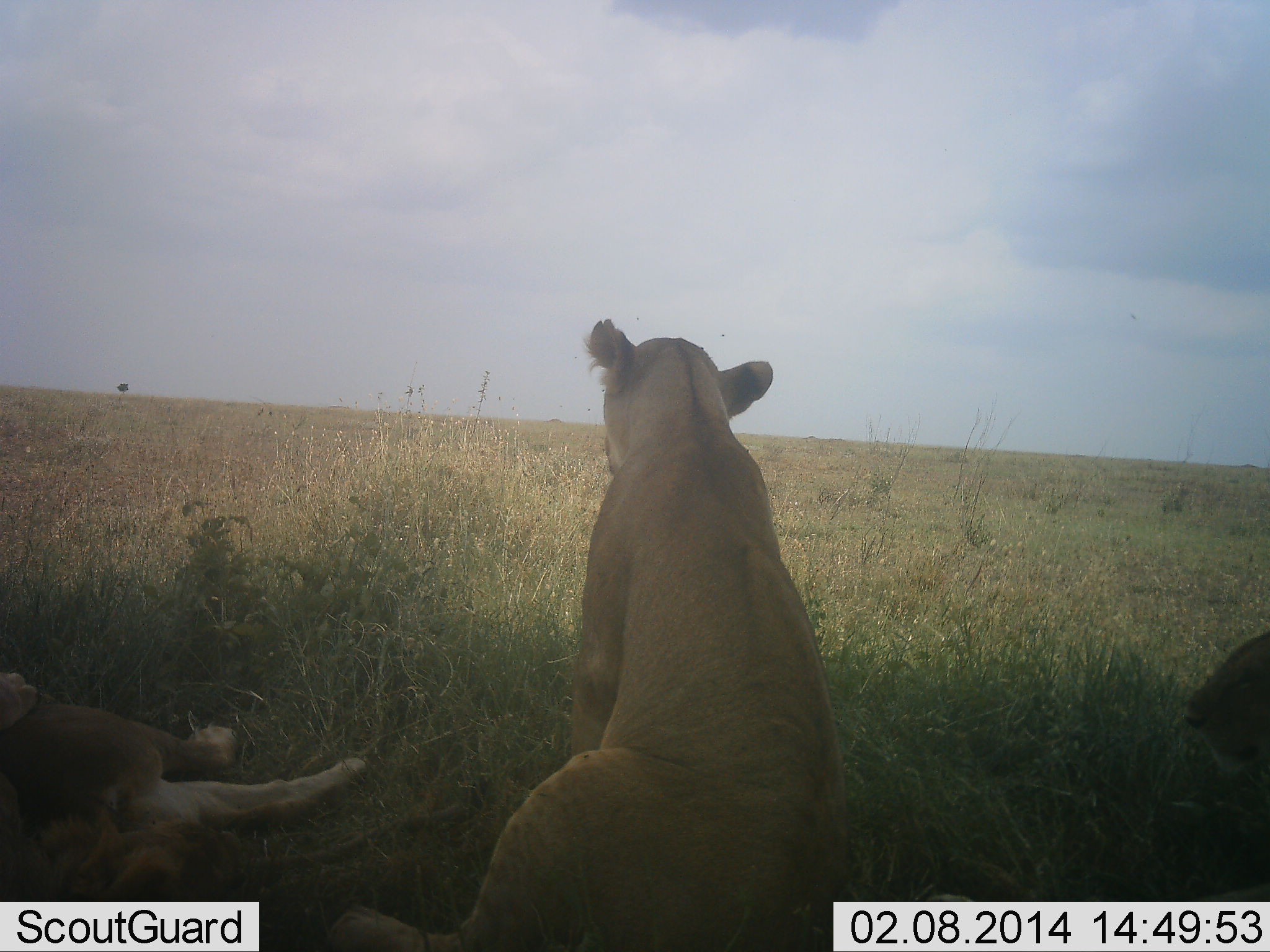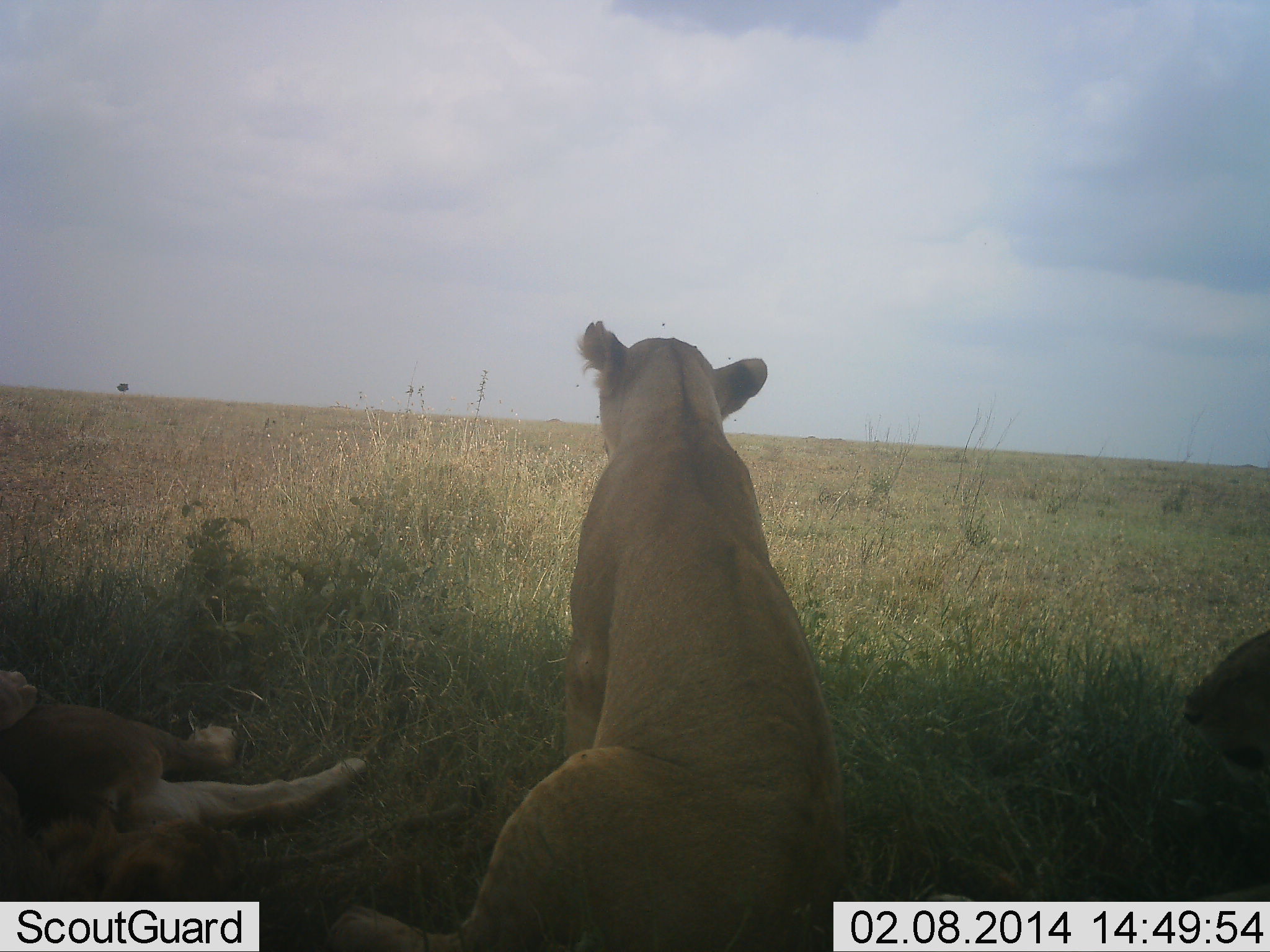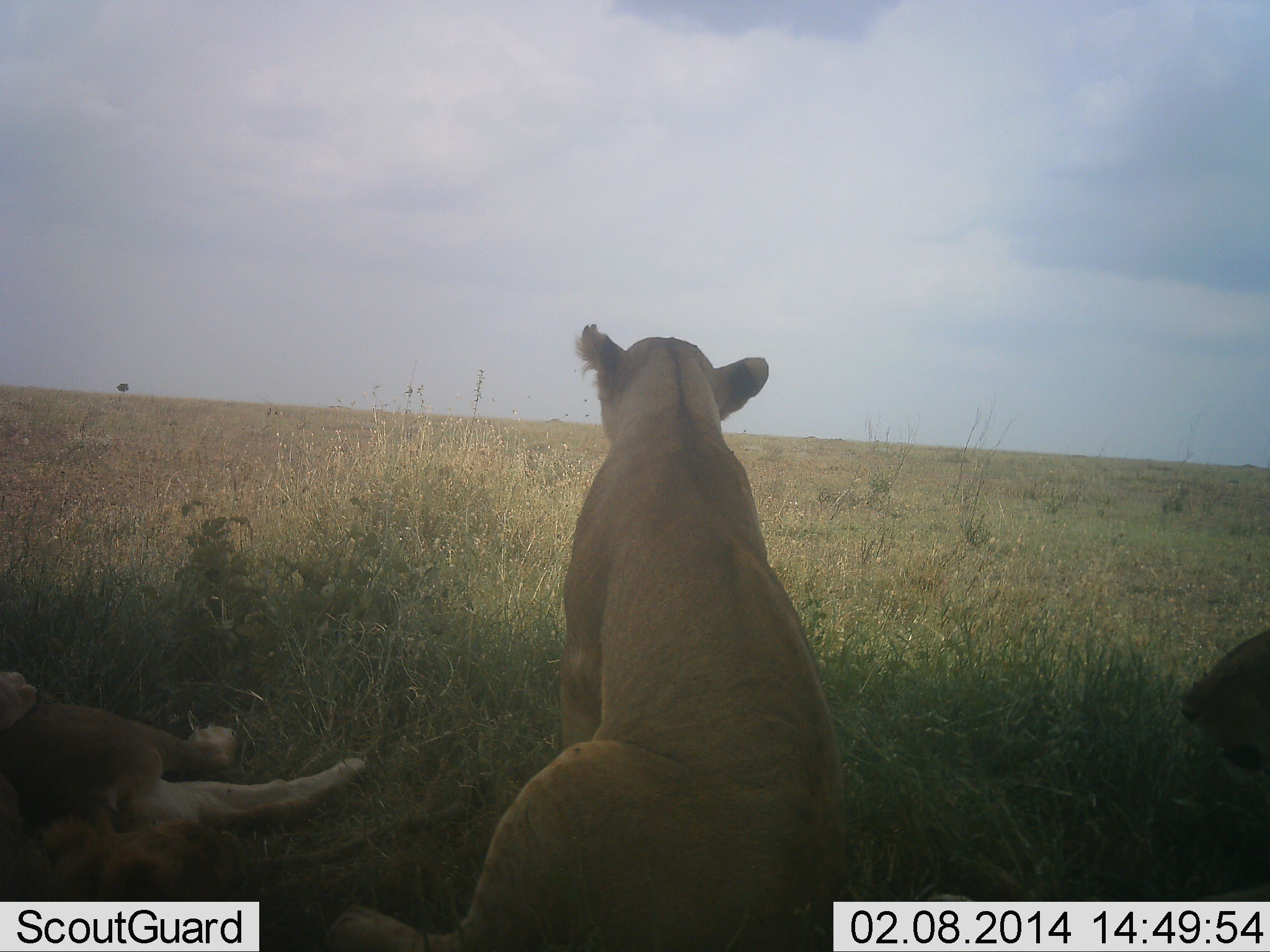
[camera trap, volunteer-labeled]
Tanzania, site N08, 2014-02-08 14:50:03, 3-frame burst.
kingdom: Animalia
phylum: Chordata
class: Mammalia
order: Carnivora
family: Felidae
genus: Panthera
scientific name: Panthera leo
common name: lion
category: lionfemale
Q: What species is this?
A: Lionfemale (lion) (Panthera leo).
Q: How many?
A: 3.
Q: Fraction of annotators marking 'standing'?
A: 0%.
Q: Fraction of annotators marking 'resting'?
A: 100%.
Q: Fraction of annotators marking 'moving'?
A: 0%.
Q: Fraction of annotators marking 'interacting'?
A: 0%.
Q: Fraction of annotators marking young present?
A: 0%.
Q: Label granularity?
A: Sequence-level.